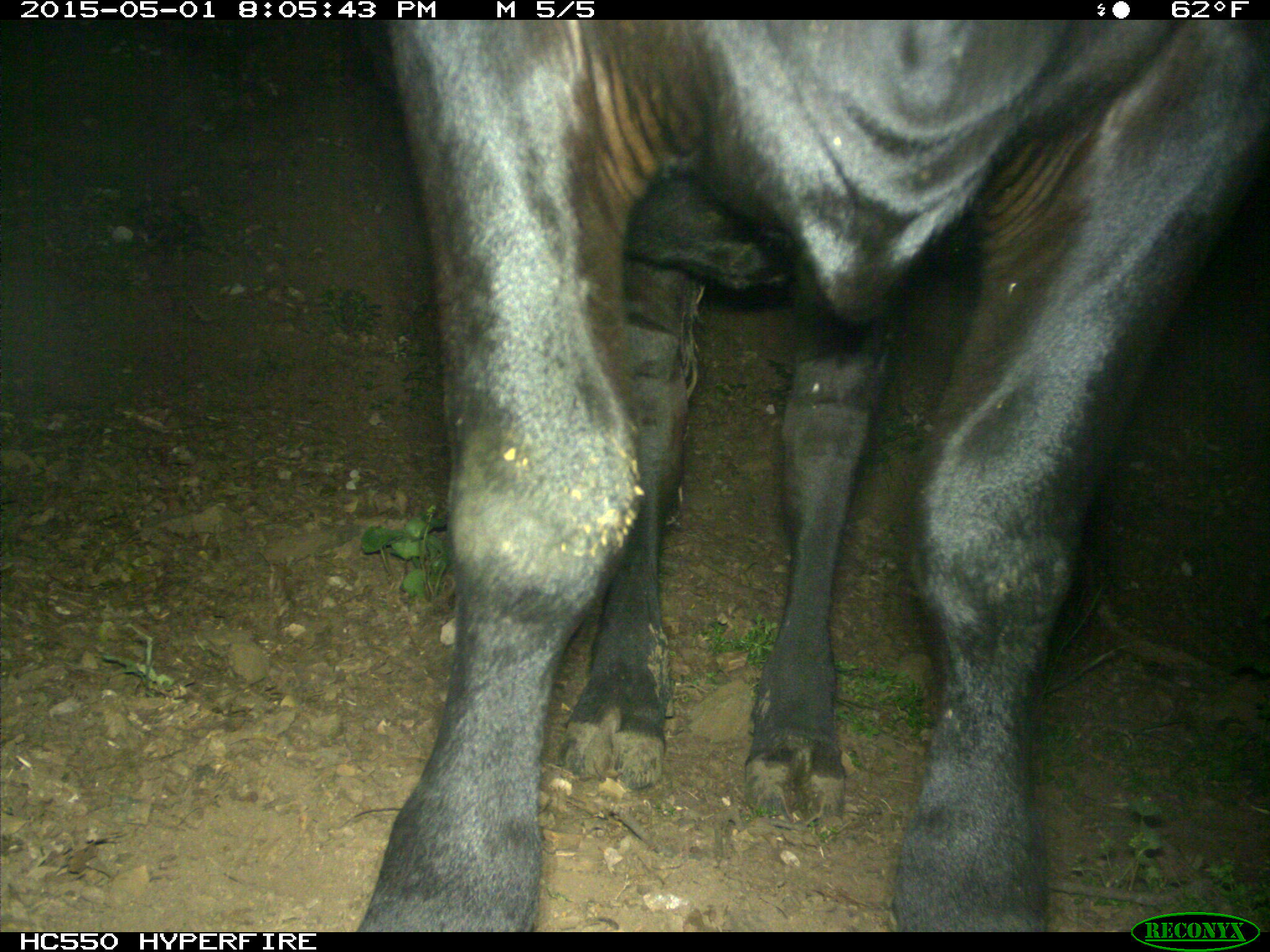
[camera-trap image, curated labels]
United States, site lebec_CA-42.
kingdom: Animalia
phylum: Chordata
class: Mammalia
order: Artiodactyla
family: Bovidae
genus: Bos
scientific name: Bos taurus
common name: domestic cow